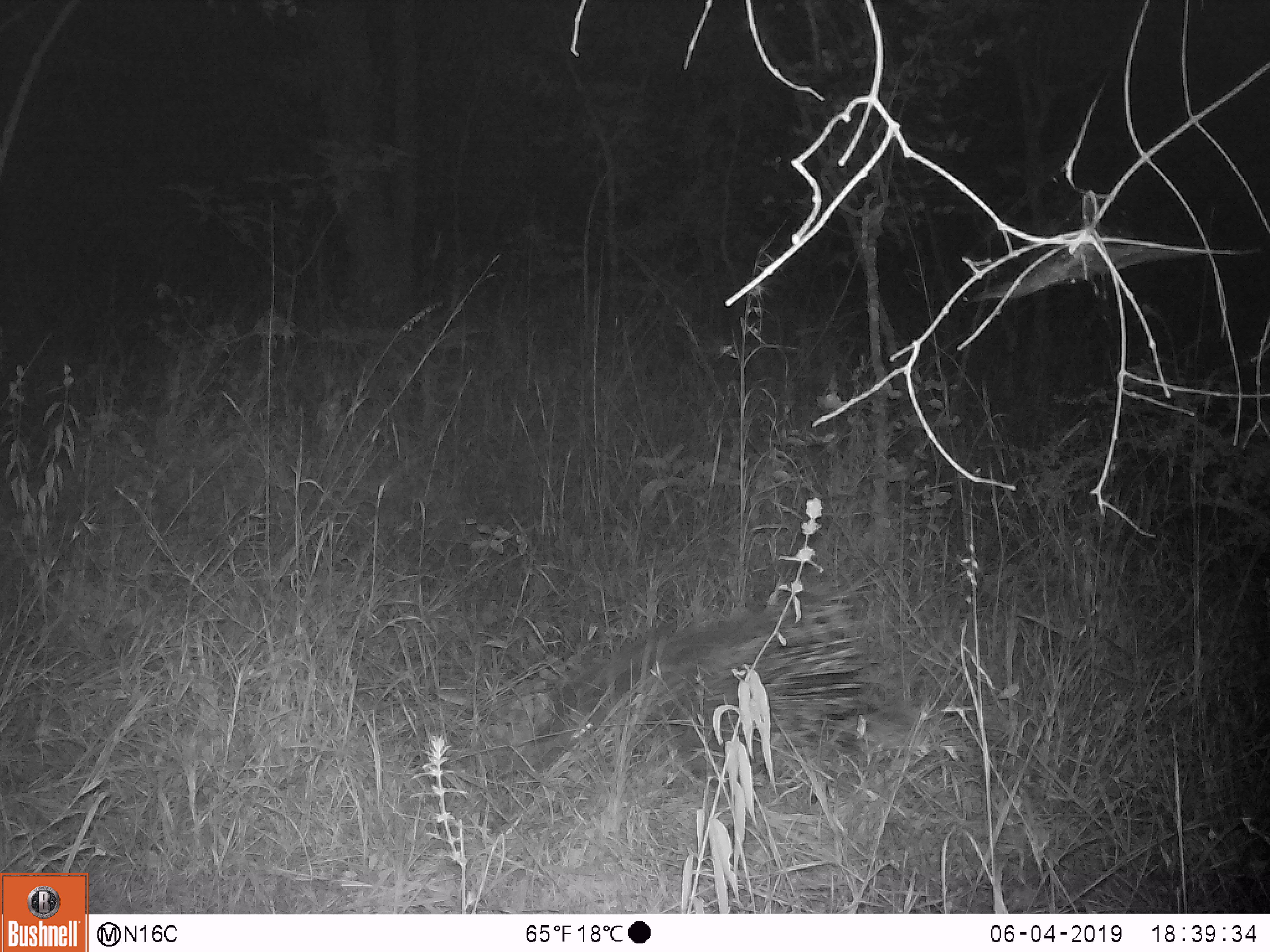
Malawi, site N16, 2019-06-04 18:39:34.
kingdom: Animalia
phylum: Chordata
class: Mammalia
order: Rodentia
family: Hystricidae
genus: Hystrix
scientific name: Hystrix africaeaustralis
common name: cape porcupine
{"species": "cape porcupine (Hystrix africaeaustralis)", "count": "2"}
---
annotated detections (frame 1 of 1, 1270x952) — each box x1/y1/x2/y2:
cape porcupine: 510/587/875/793